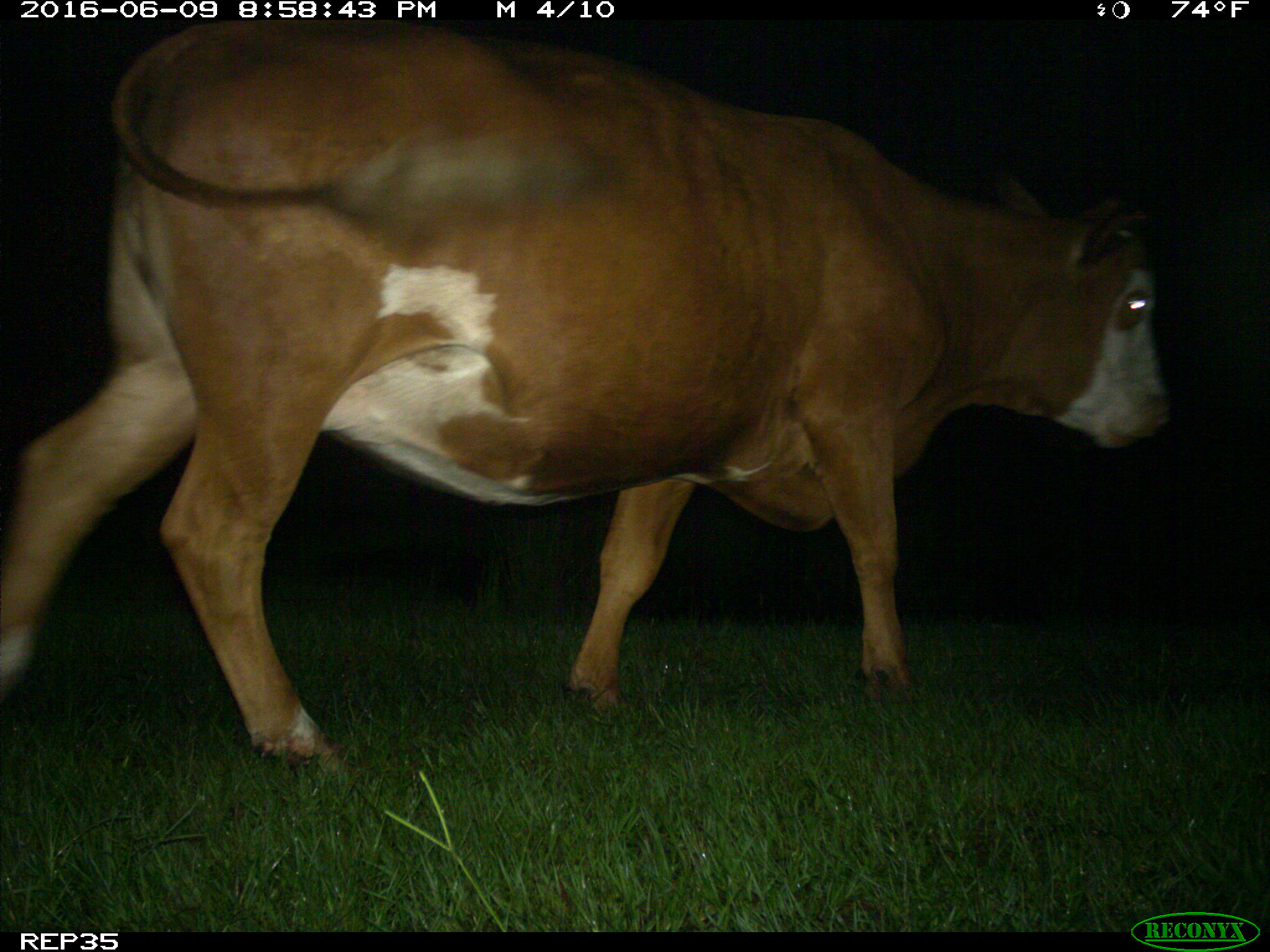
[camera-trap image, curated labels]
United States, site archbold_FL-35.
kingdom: Animalia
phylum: Chordata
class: Mammalia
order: Artiodactyla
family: Bovidae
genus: Bos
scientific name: Bos taurus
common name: domestic cow